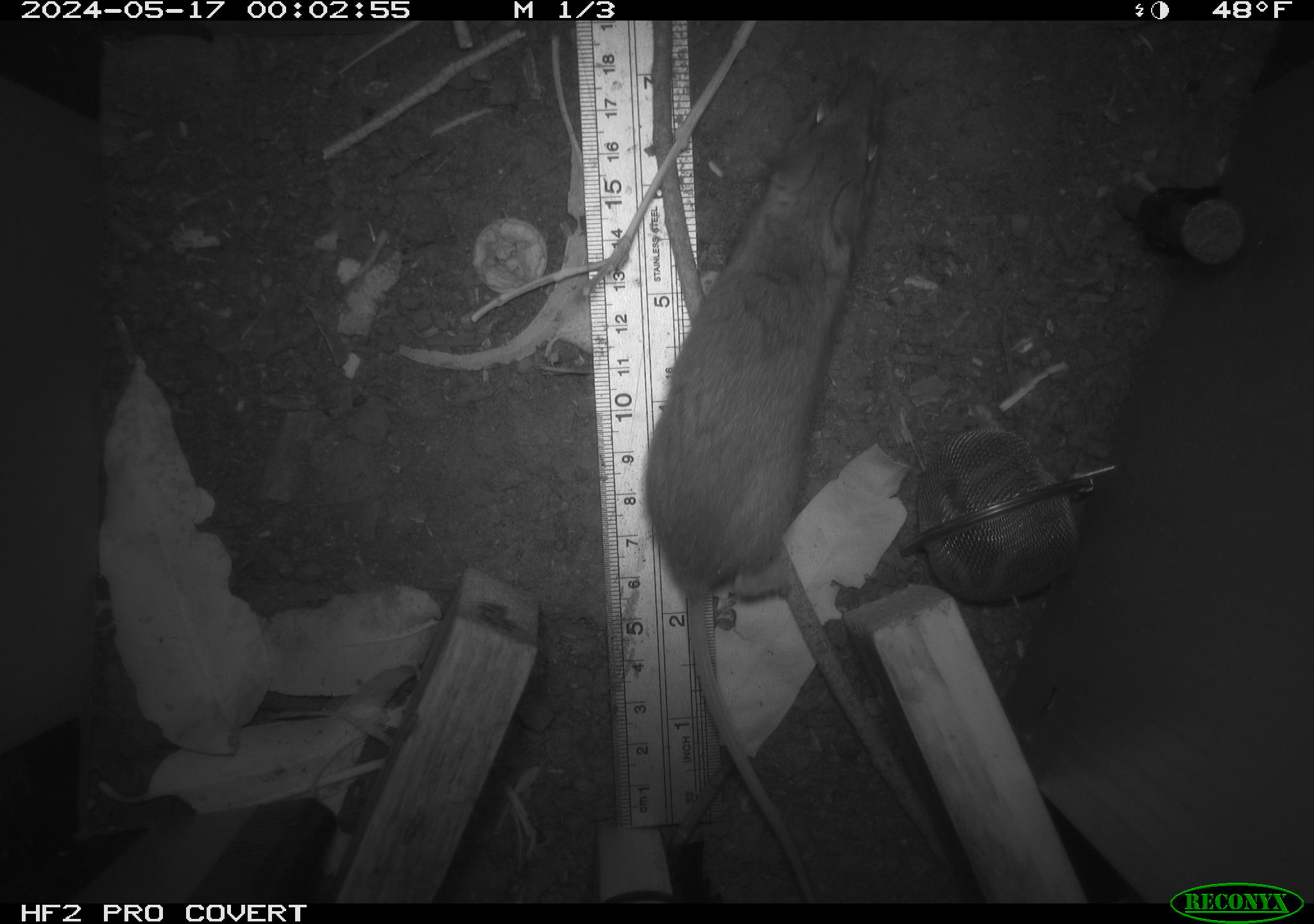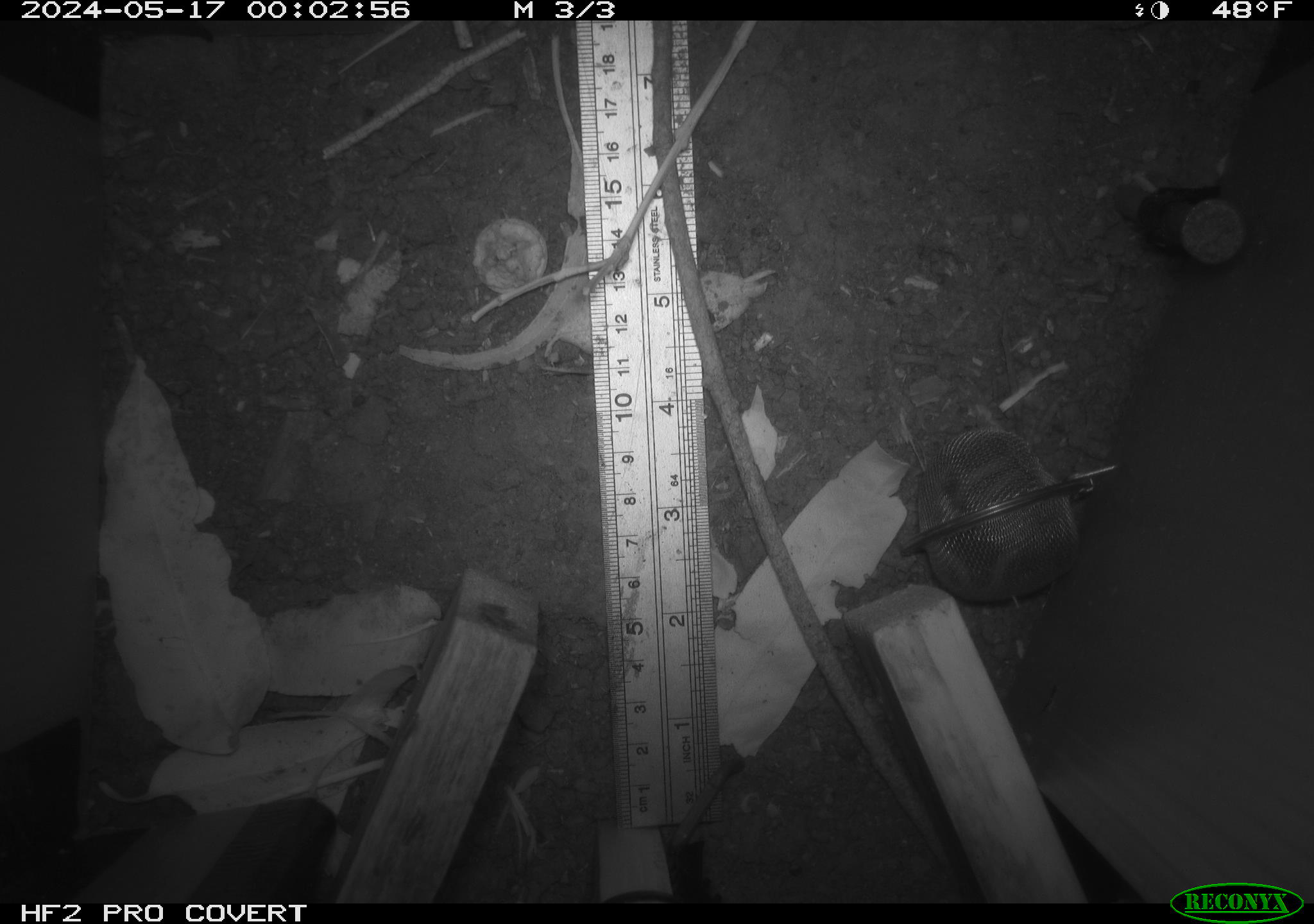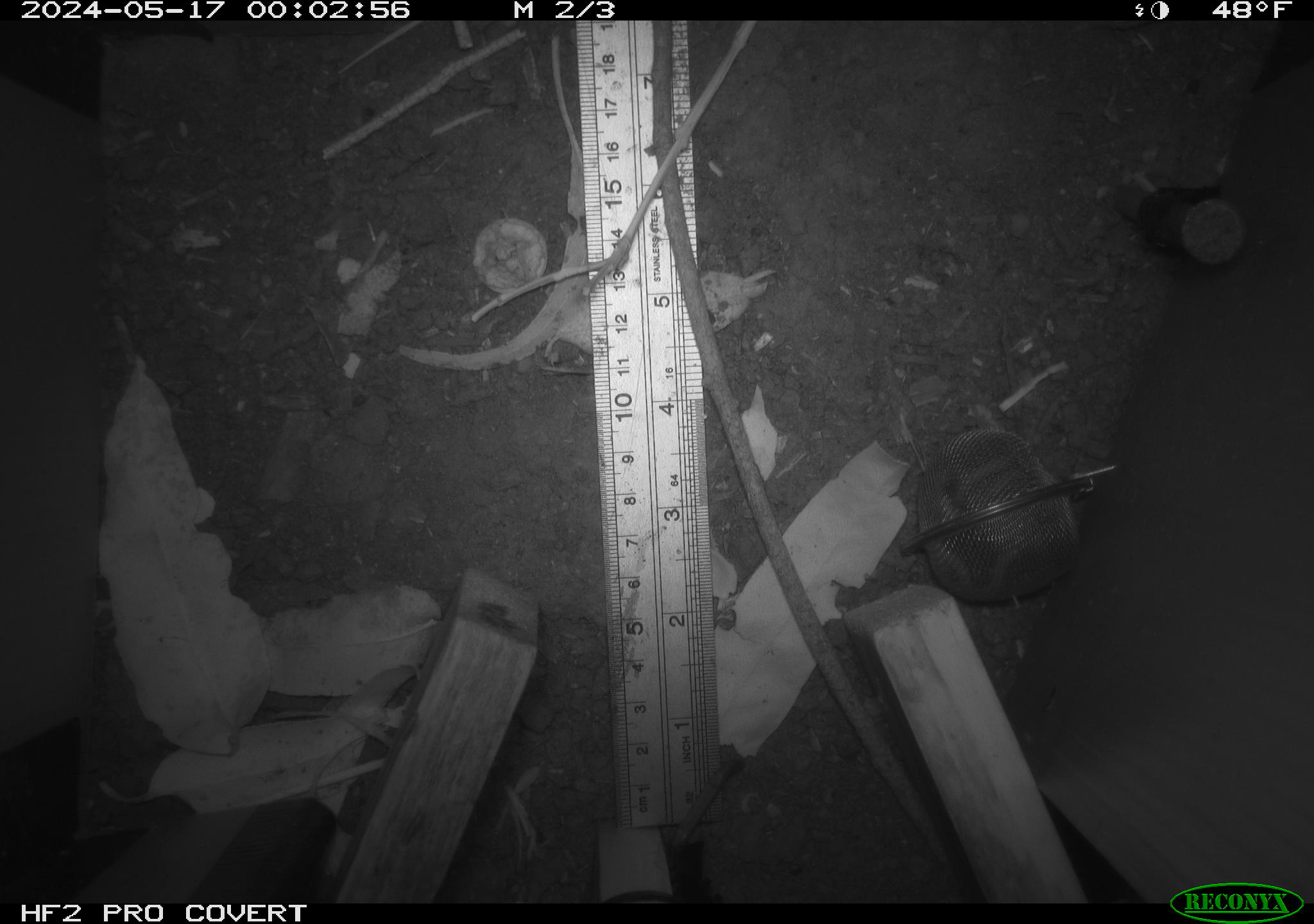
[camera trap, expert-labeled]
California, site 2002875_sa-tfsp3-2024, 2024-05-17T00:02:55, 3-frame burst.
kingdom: Animalia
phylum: Chordata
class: Mammalia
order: Rodentia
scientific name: Rodentia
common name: rodent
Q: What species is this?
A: Rodent (Rodentia).